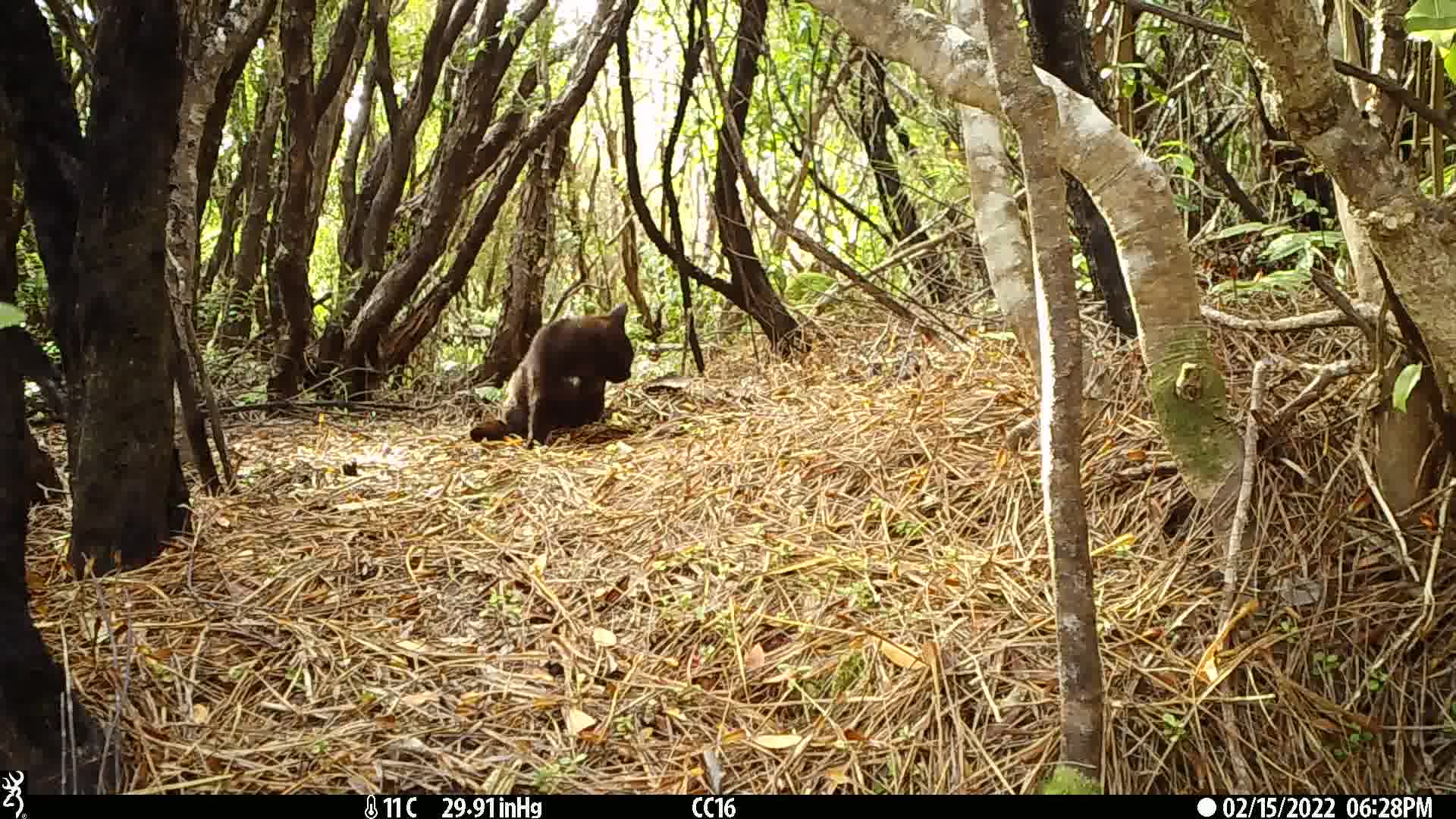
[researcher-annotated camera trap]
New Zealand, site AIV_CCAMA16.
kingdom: Animalia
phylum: Chordata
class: Mammalia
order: Carnivora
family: Felidae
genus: Felis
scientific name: Felis catus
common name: domestic cat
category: cat